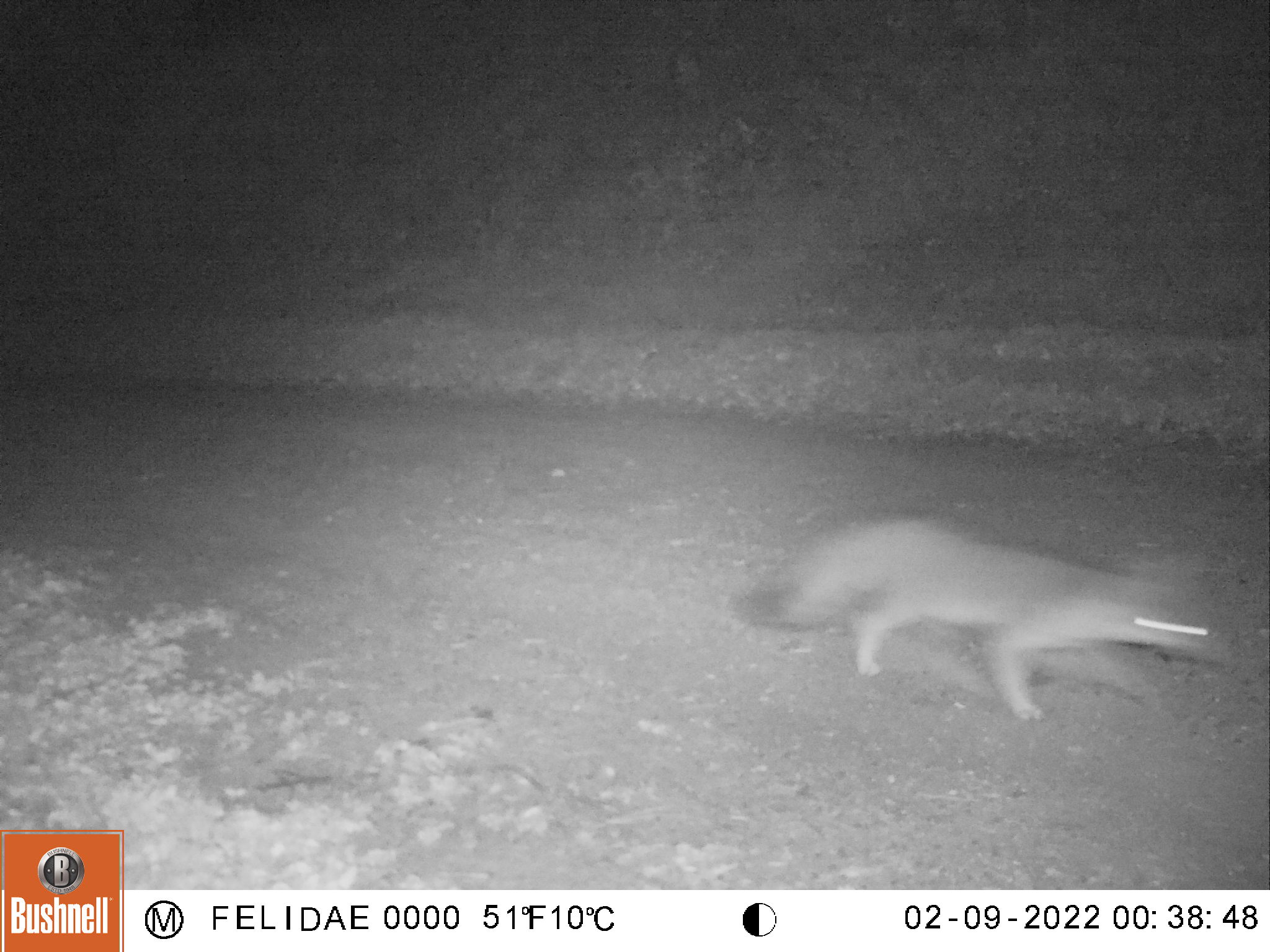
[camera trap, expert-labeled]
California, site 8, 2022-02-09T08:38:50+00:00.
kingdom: Animalia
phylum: Chordata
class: Mammalia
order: Carnivora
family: Canidae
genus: Urocyon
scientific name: Urocyon cinereoargenteus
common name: gray fox